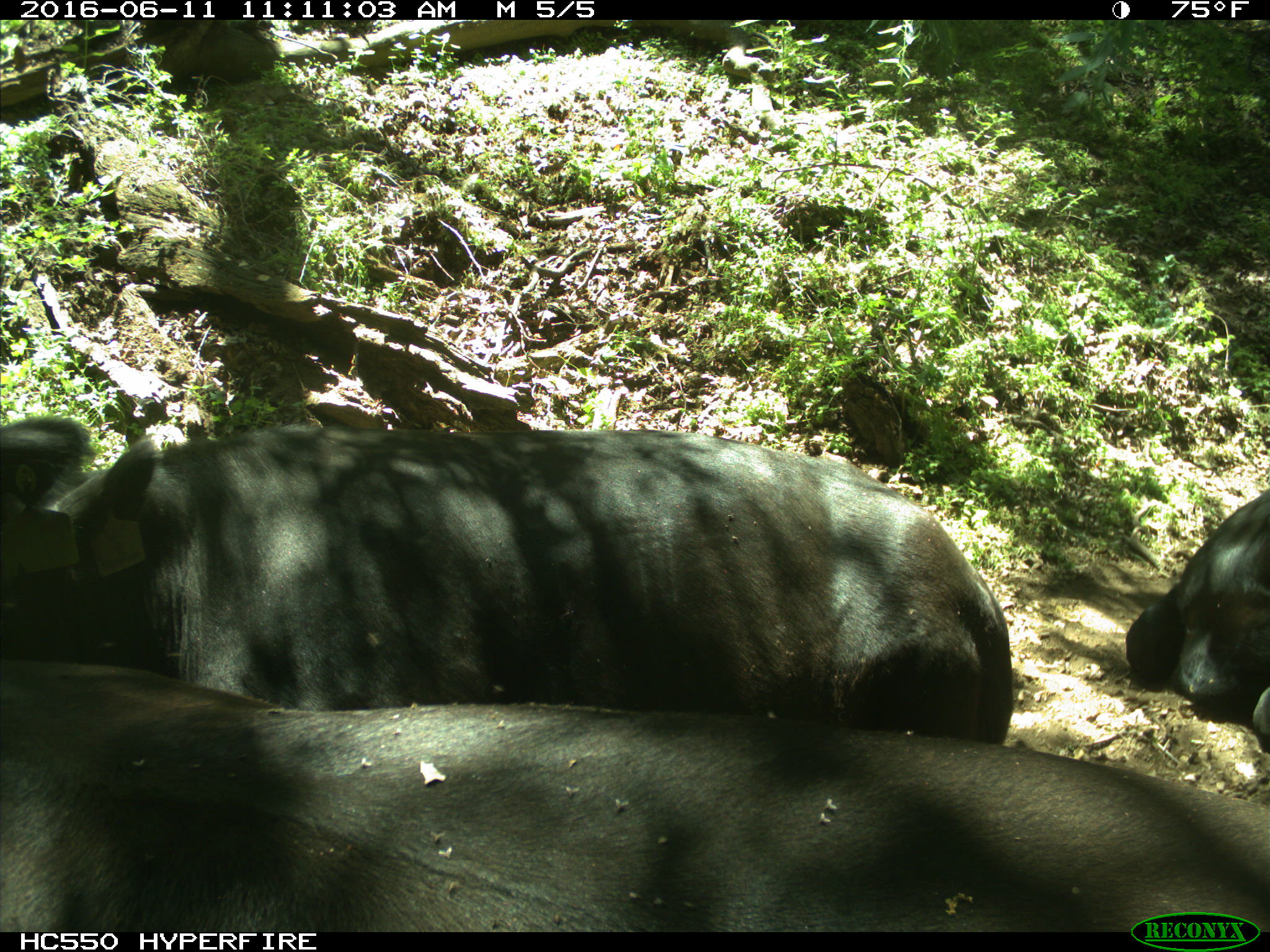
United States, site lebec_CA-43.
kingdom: Animalia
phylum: Chordata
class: Mammalia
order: Artiodactyla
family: Bovidae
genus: Bos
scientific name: Bos taurus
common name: domestic cow